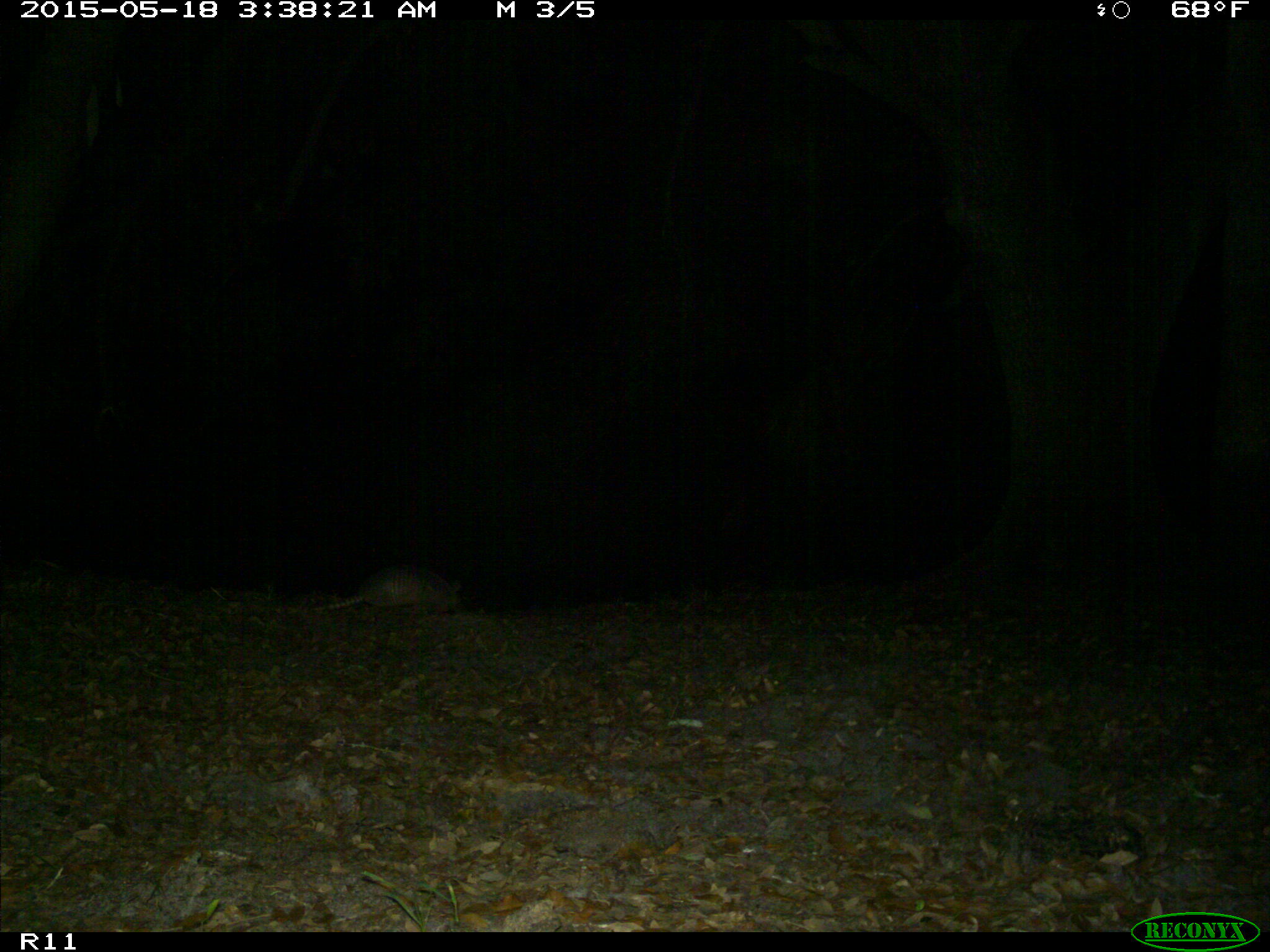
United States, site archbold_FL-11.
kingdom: Animalia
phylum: Chordata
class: Mammalia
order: Cingulata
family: Dasypodidae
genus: Dasypus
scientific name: Dasypus novemcinctus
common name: nine-banded armadillo